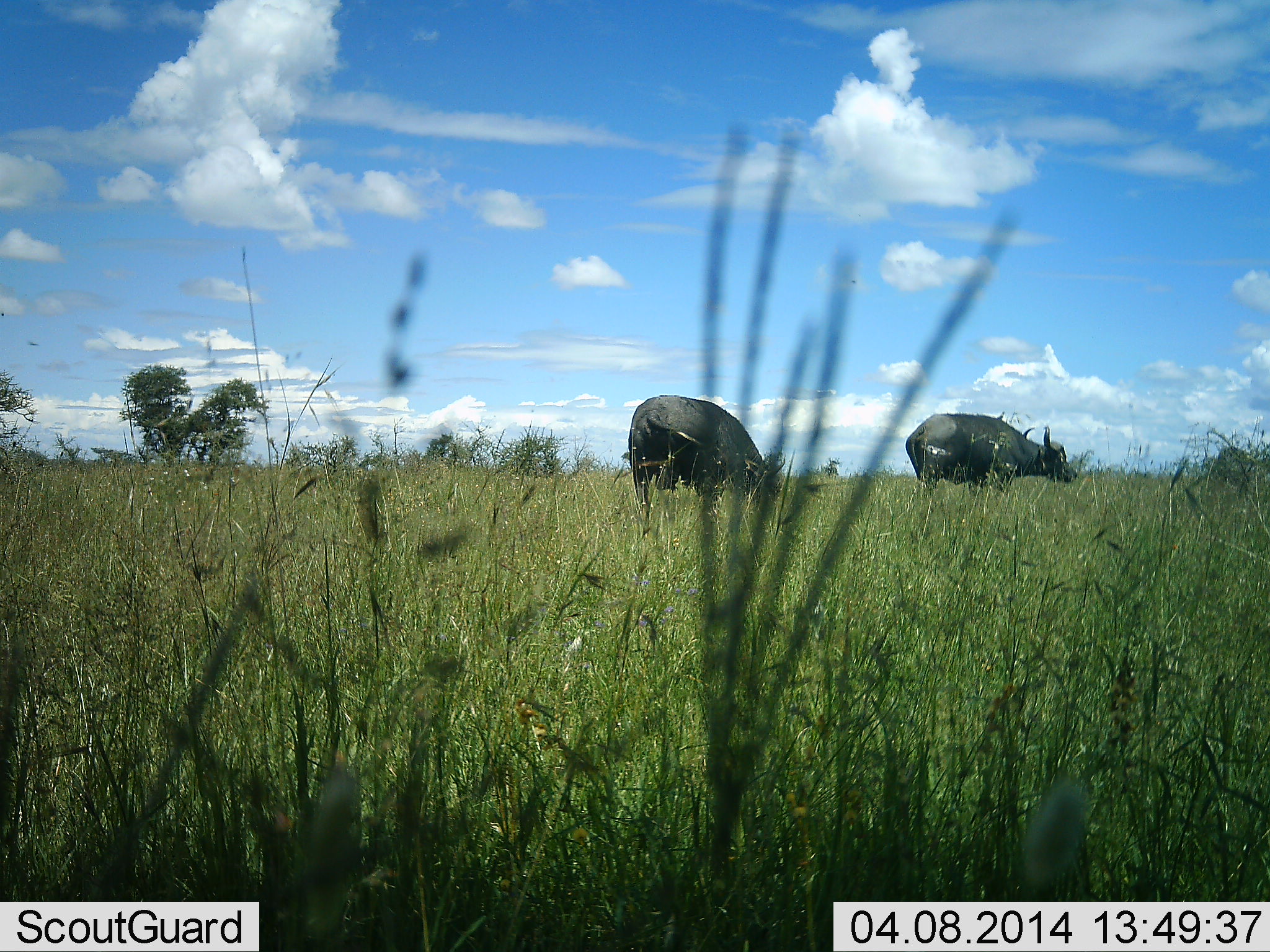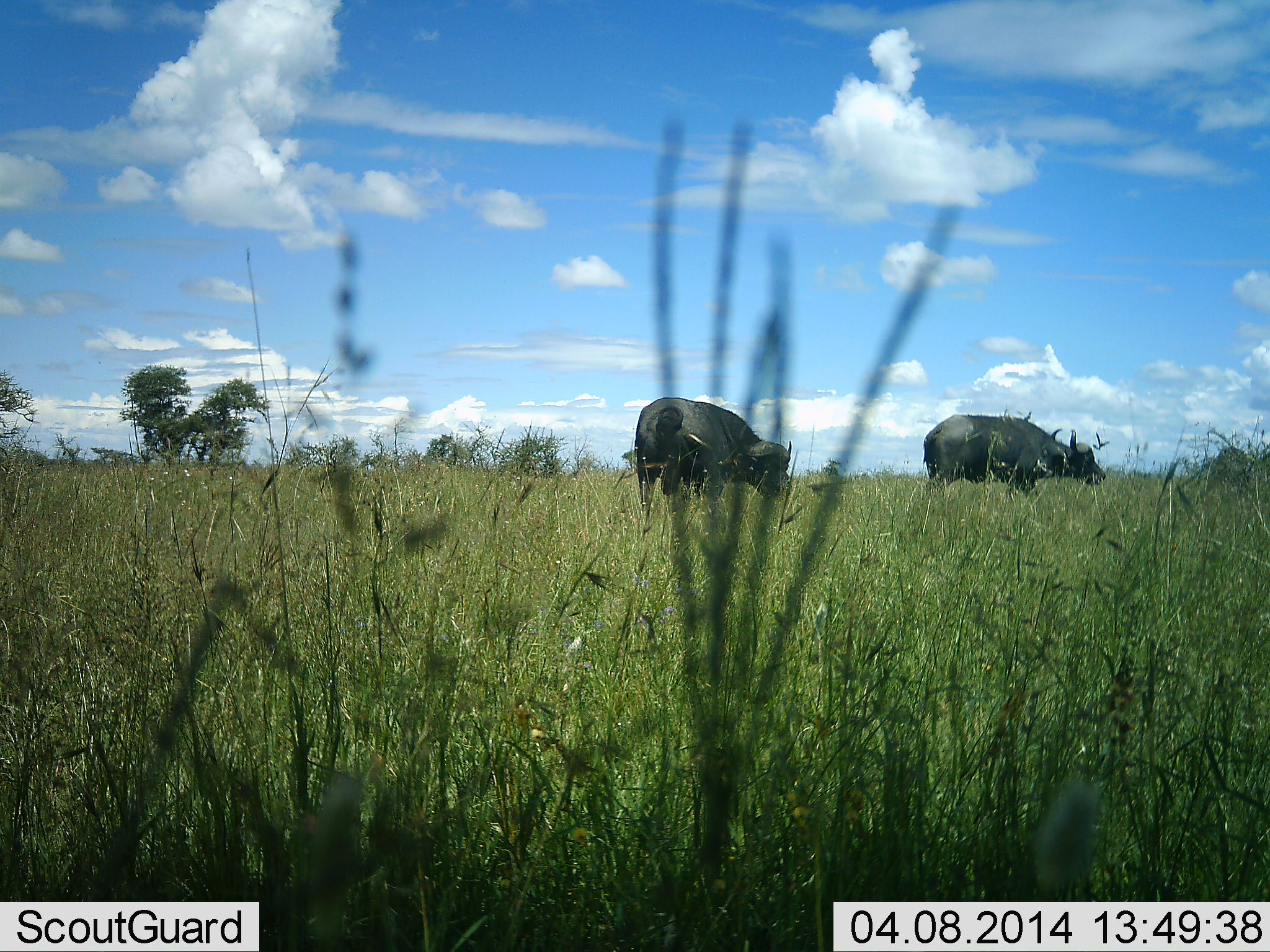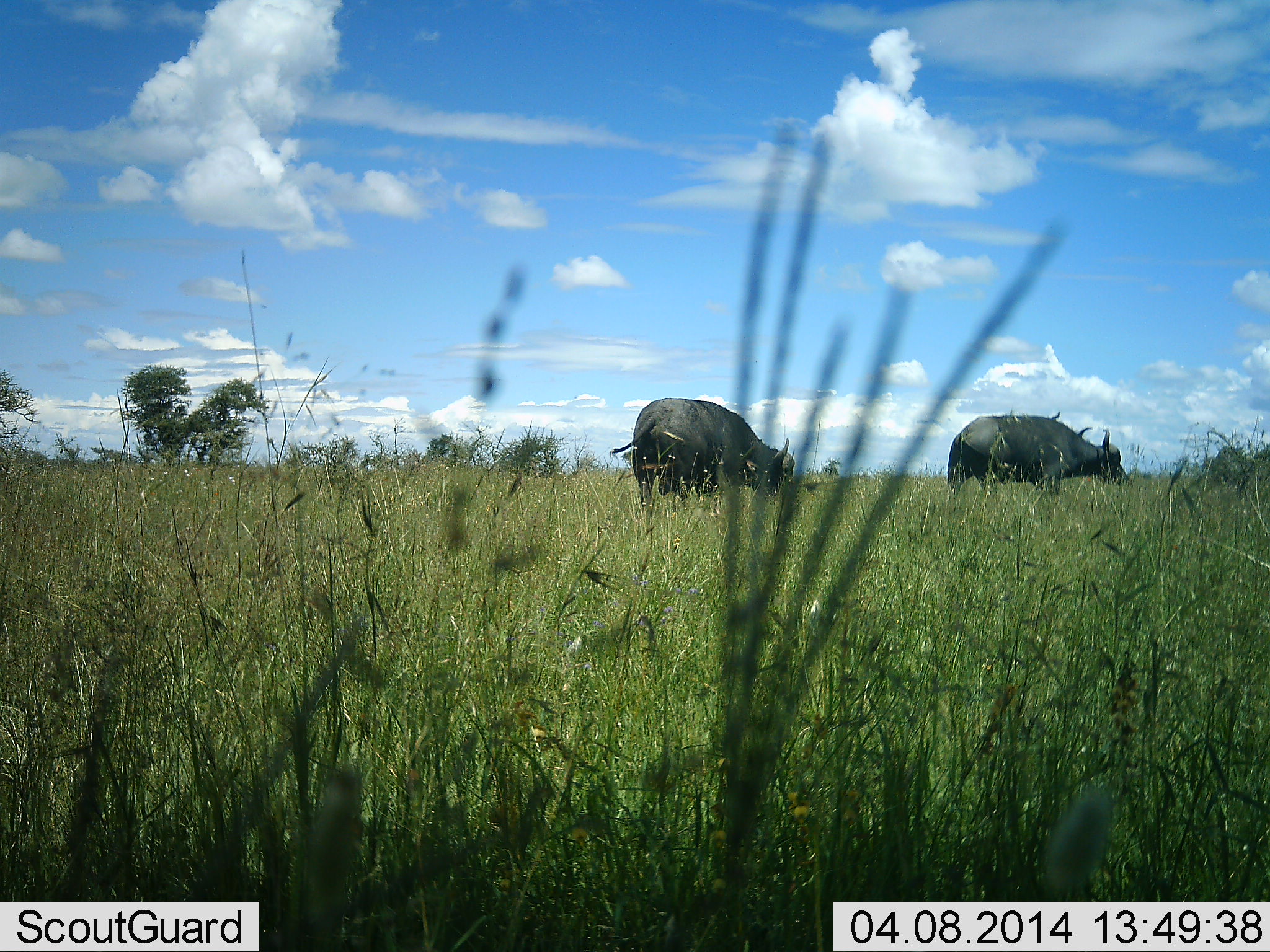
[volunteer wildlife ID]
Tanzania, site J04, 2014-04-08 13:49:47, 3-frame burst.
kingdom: Animalia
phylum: Chordata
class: Mammalia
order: Artiodactyla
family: Bovidae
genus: Syncerus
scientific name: Syncerus caffer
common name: cape buffalo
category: buffalo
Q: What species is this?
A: Buffalo (cape buffalo) (Syncerus caffer).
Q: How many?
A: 2.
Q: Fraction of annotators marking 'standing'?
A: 36%.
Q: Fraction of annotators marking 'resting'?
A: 0%.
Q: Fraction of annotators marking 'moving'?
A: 36%.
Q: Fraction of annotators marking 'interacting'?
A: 0%.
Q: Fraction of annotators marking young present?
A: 0%.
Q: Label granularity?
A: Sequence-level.